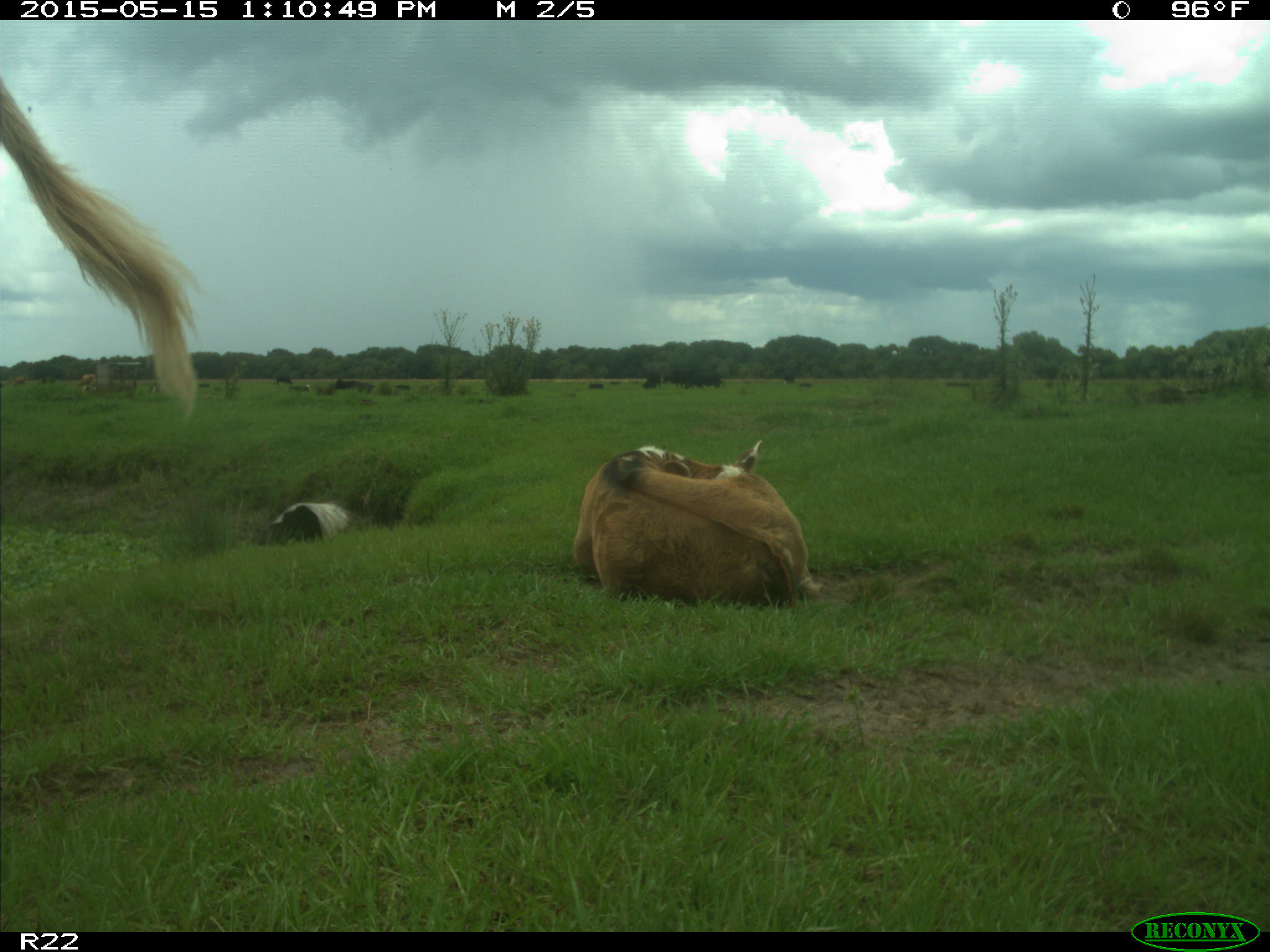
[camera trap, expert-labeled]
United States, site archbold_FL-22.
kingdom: Animalia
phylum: Chordata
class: Mammalia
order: Artiodactyla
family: Bovidae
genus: Bos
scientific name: Bos taurus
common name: domestic cow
Bos taurus (domestic cow).